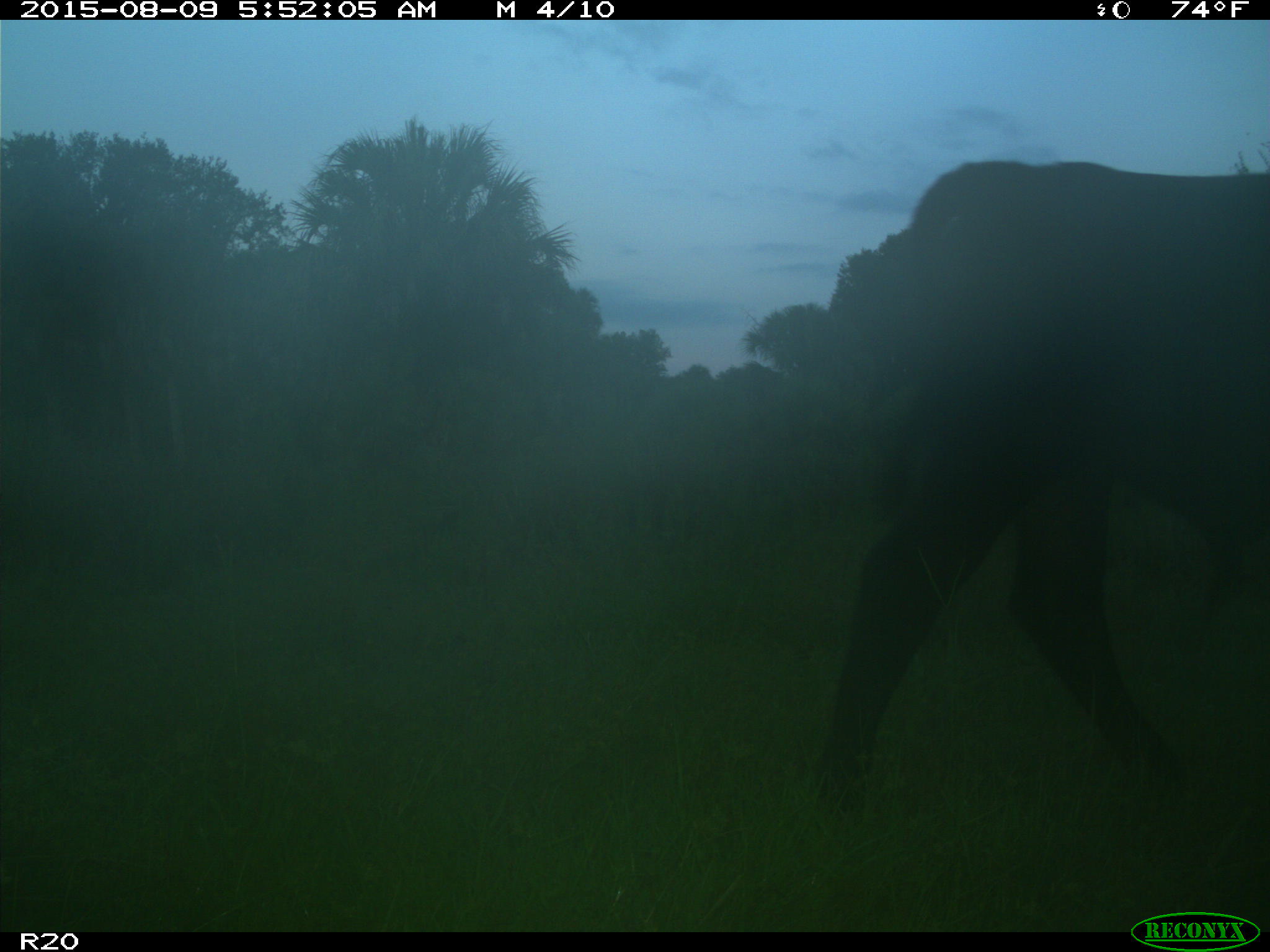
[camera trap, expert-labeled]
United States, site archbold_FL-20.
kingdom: Animalia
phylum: Chordata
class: Mammalia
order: Artiodactyla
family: Bovidae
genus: Bos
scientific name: Bos taurus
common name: domestic cow